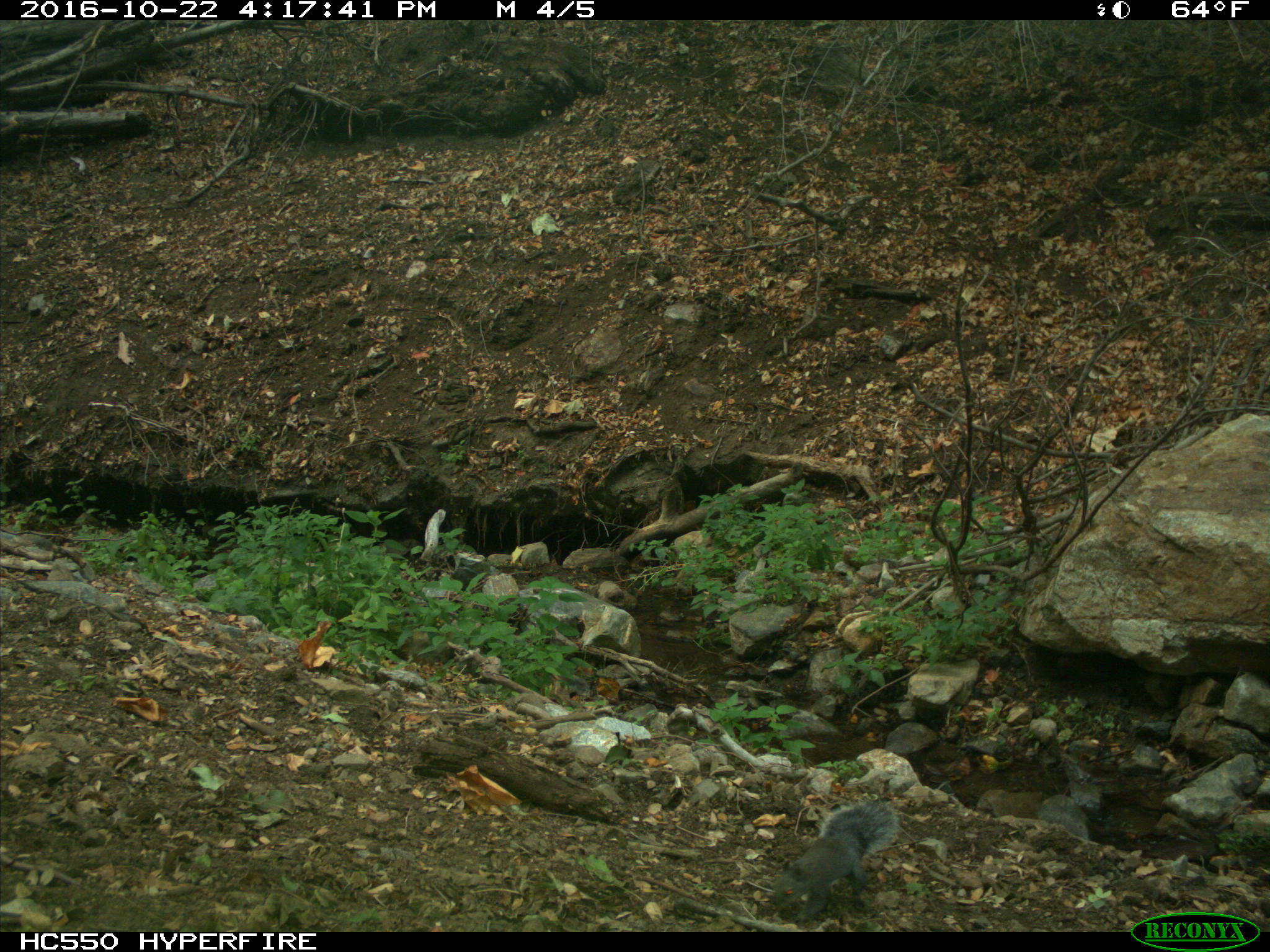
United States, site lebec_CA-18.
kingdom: Animalia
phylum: Chordata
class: Mammalia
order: Rodentia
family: Sciuridae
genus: Otospermophilus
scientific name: Otospermophilus beecheyi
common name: california ground squirrel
Otospermophilus beecheyi (california ground squirrel).